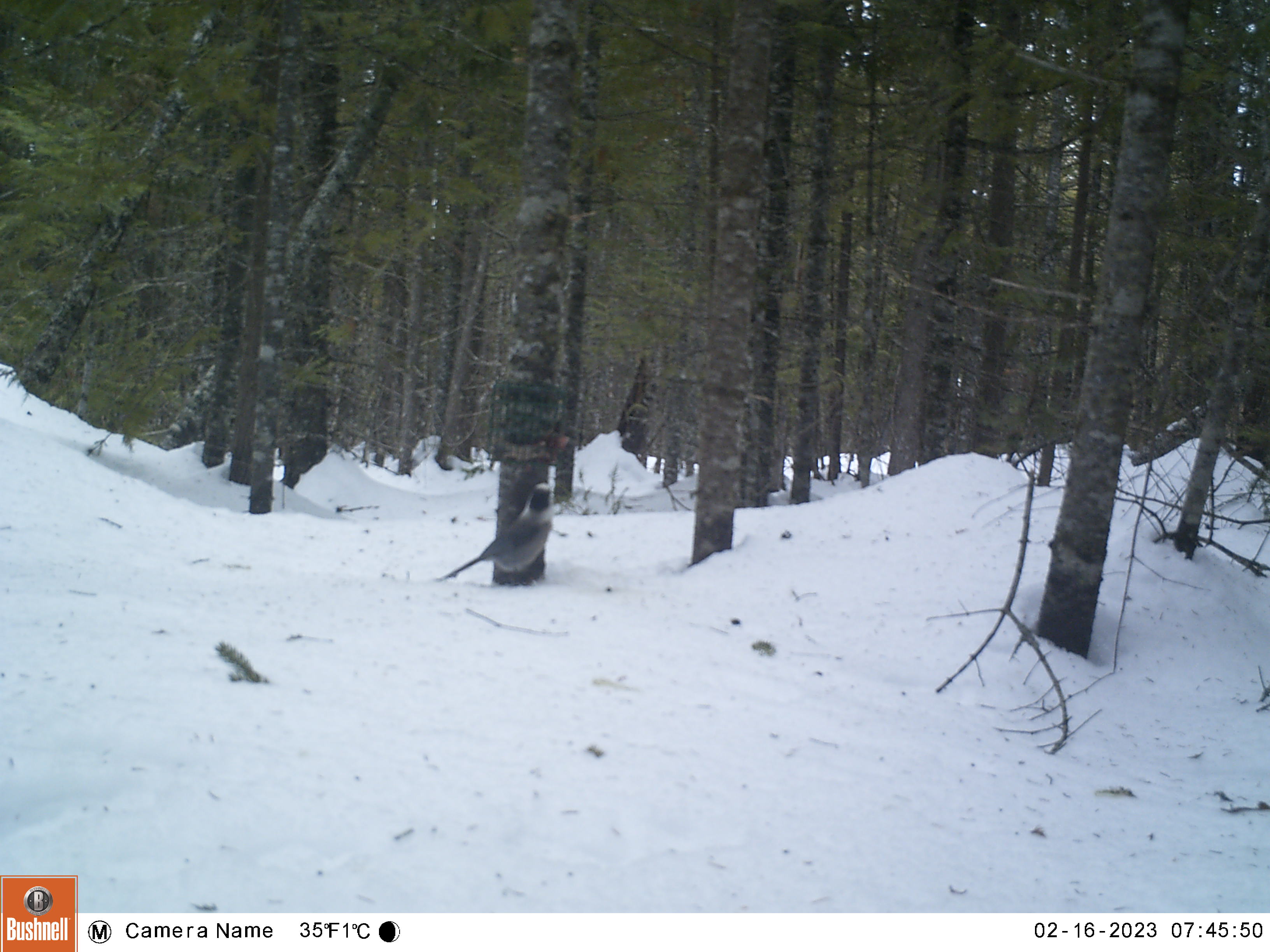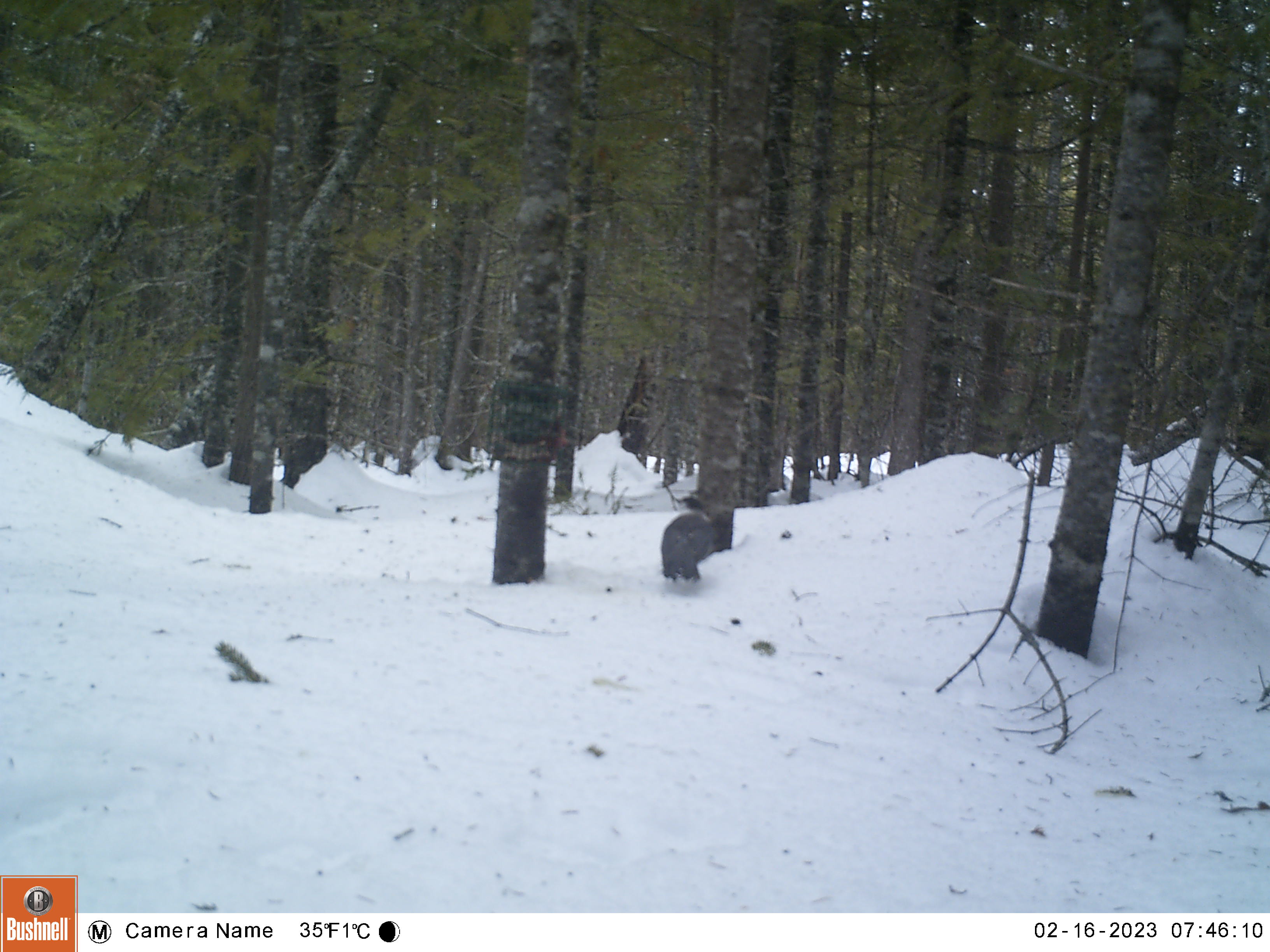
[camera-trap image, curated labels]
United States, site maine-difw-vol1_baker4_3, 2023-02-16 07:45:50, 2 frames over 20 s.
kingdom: Animalia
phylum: Chordata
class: Aves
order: Passeriformes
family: Corvidae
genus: Perisoreus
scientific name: Perisoreus canadensis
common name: canada jay